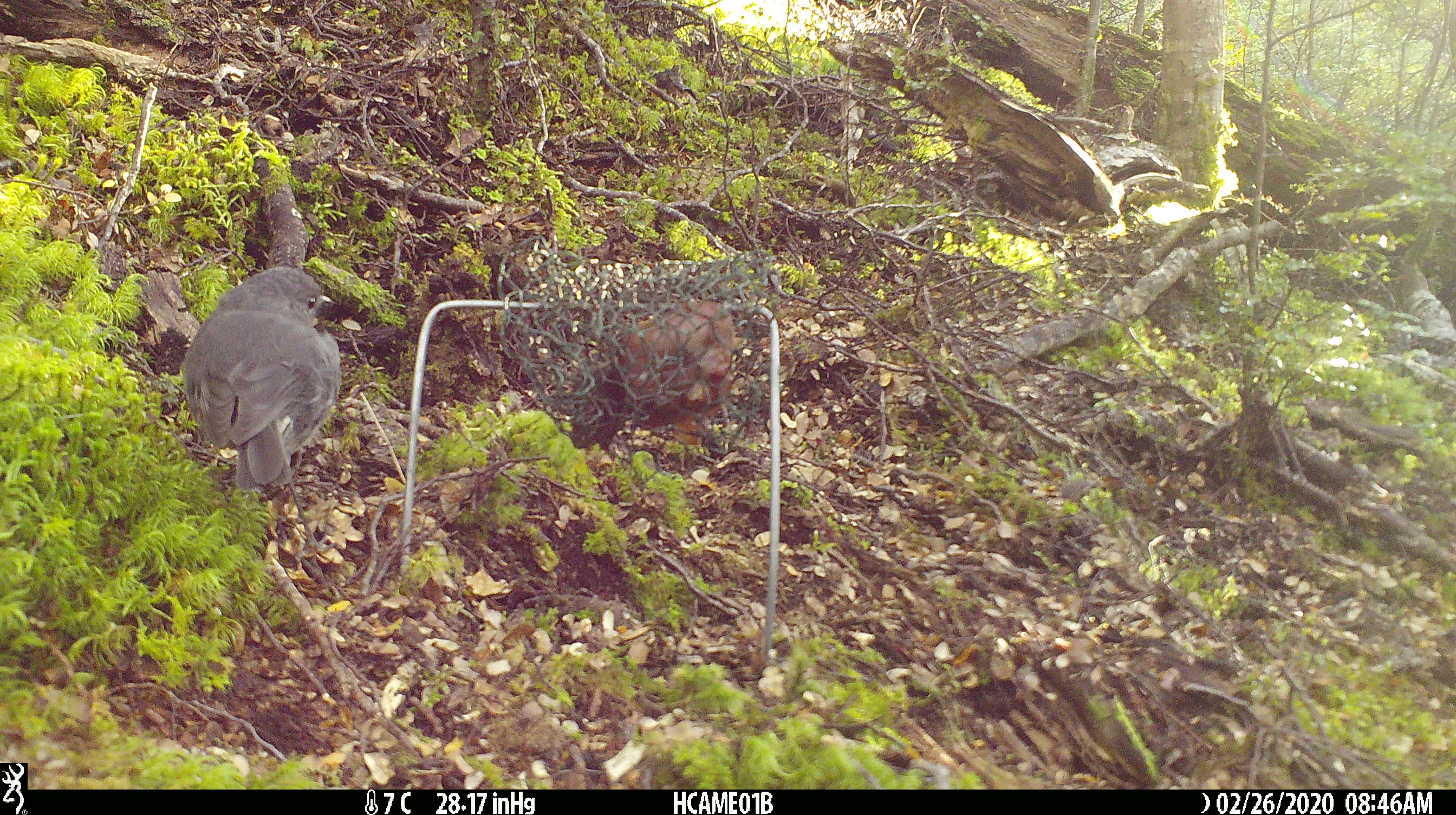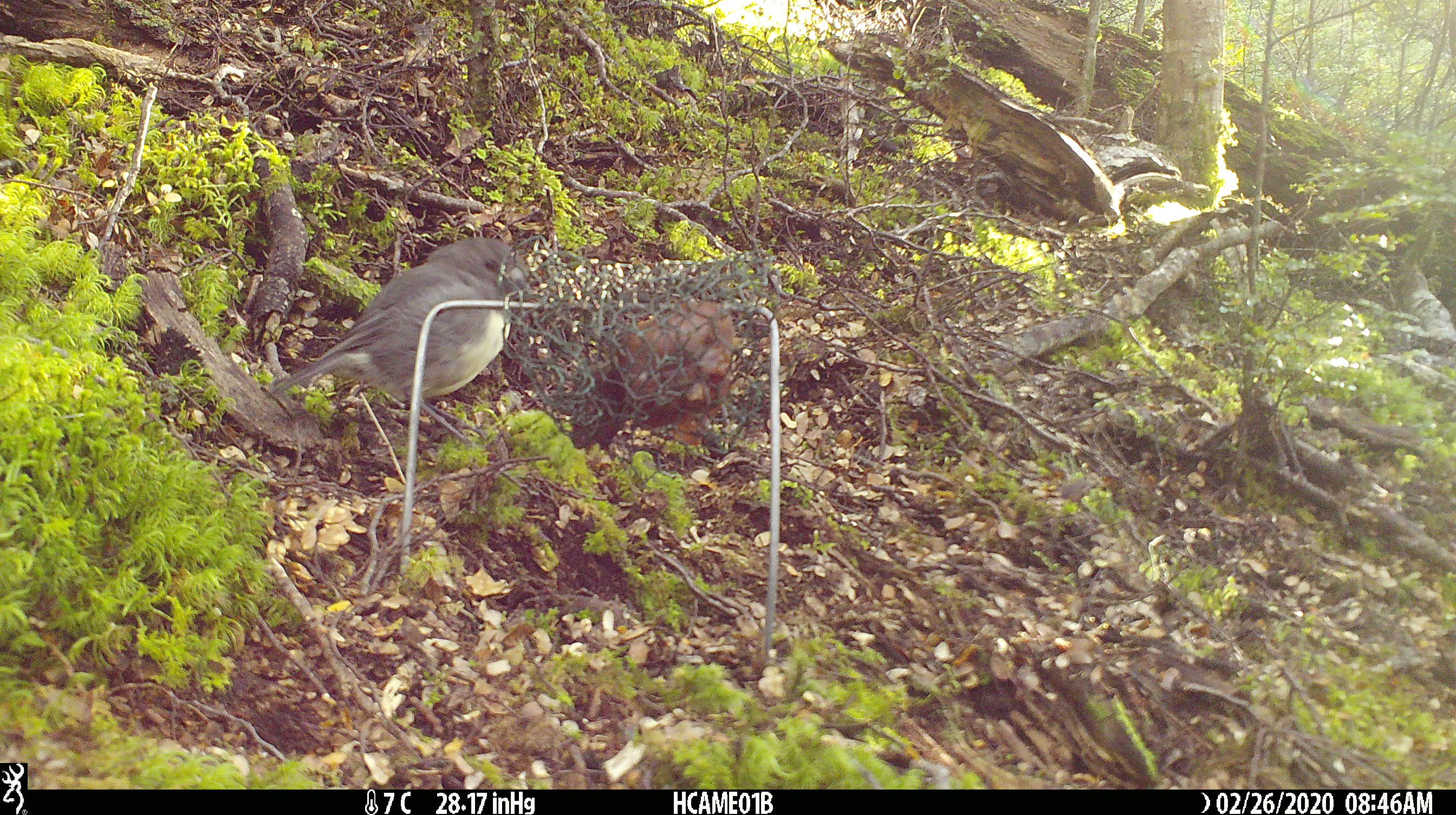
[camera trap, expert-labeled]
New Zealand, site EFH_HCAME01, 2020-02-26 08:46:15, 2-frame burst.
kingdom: Animalia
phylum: Chordata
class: Aves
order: Passeriformes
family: Petroicidae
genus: Petroica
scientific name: Petroica australis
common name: new zealand robin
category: robin